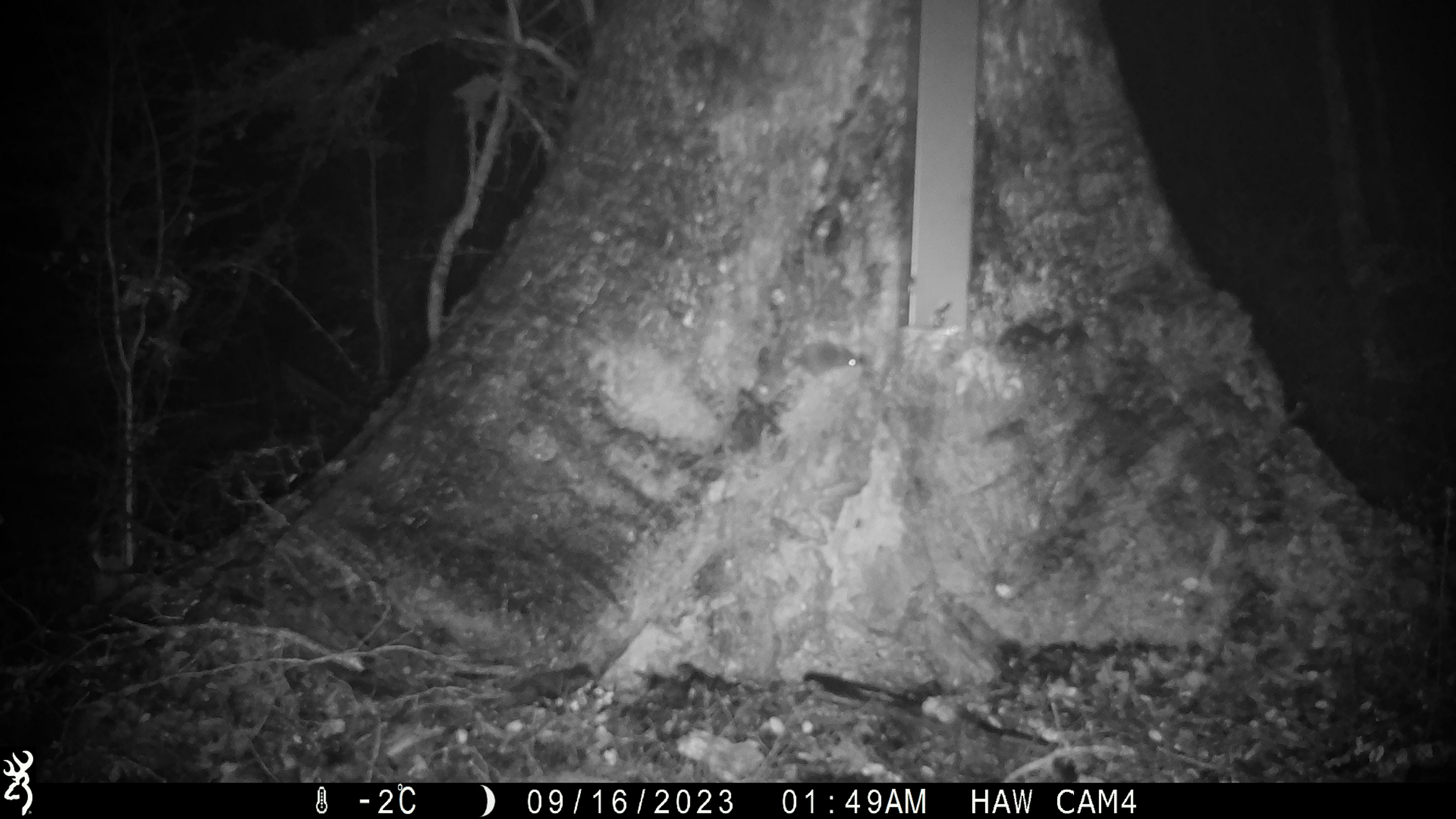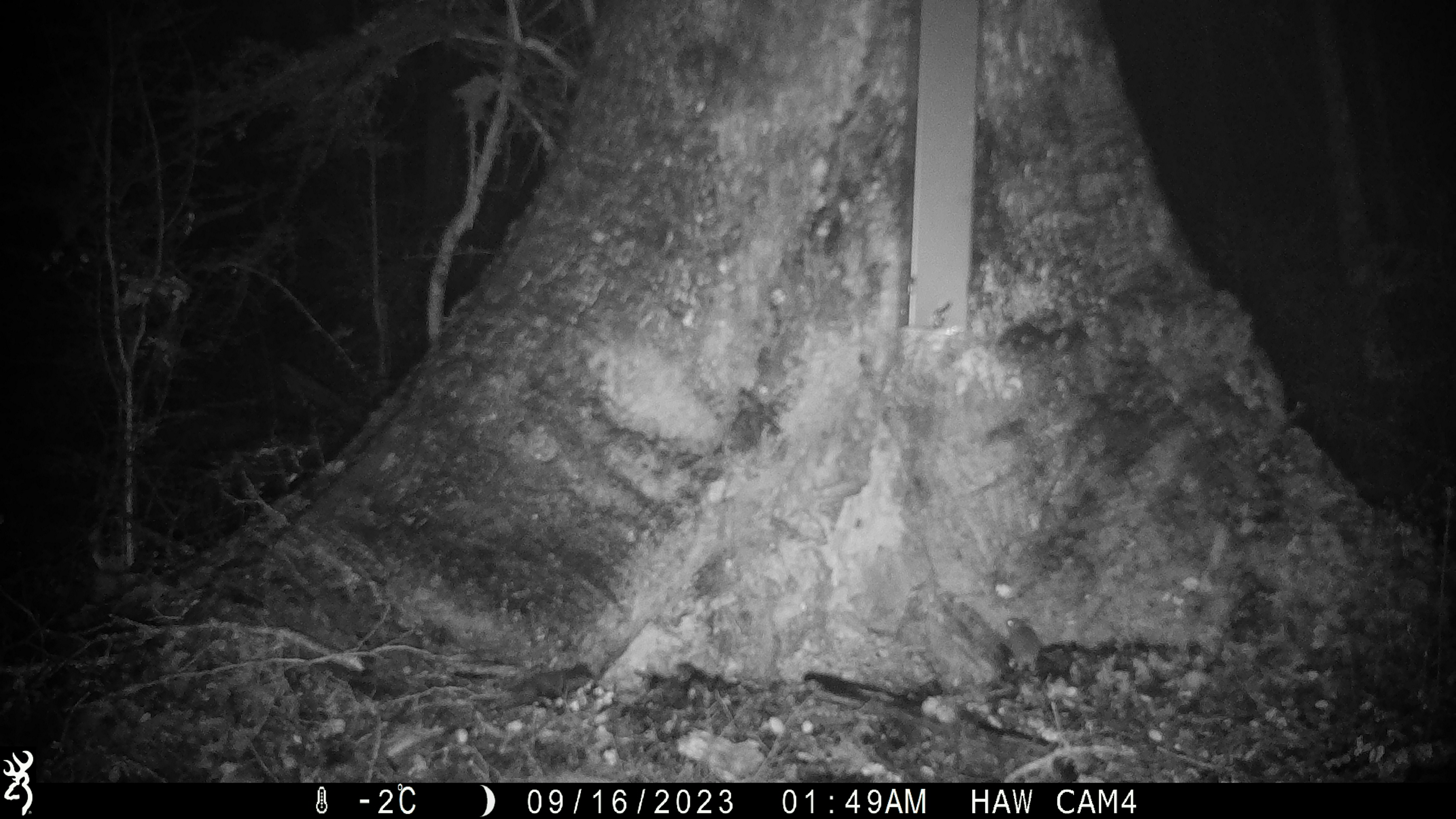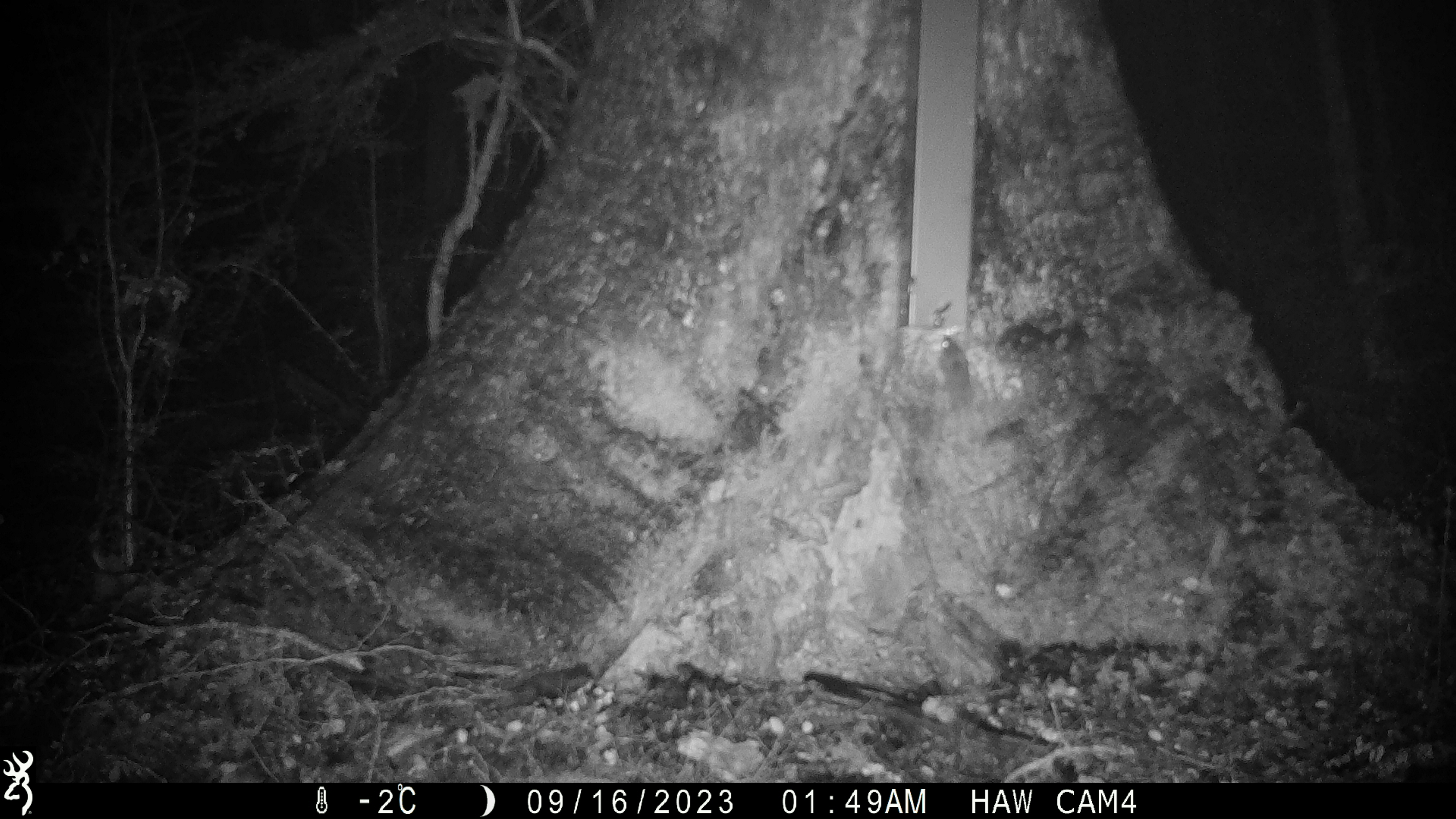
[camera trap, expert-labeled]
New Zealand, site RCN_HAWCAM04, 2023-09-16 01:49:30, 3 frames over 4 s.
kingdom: Animalia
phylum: Chordata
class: Mammalia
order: Rodentia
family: Muridae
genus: Mus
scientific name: Mus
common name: mouse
Mouse (Mus).